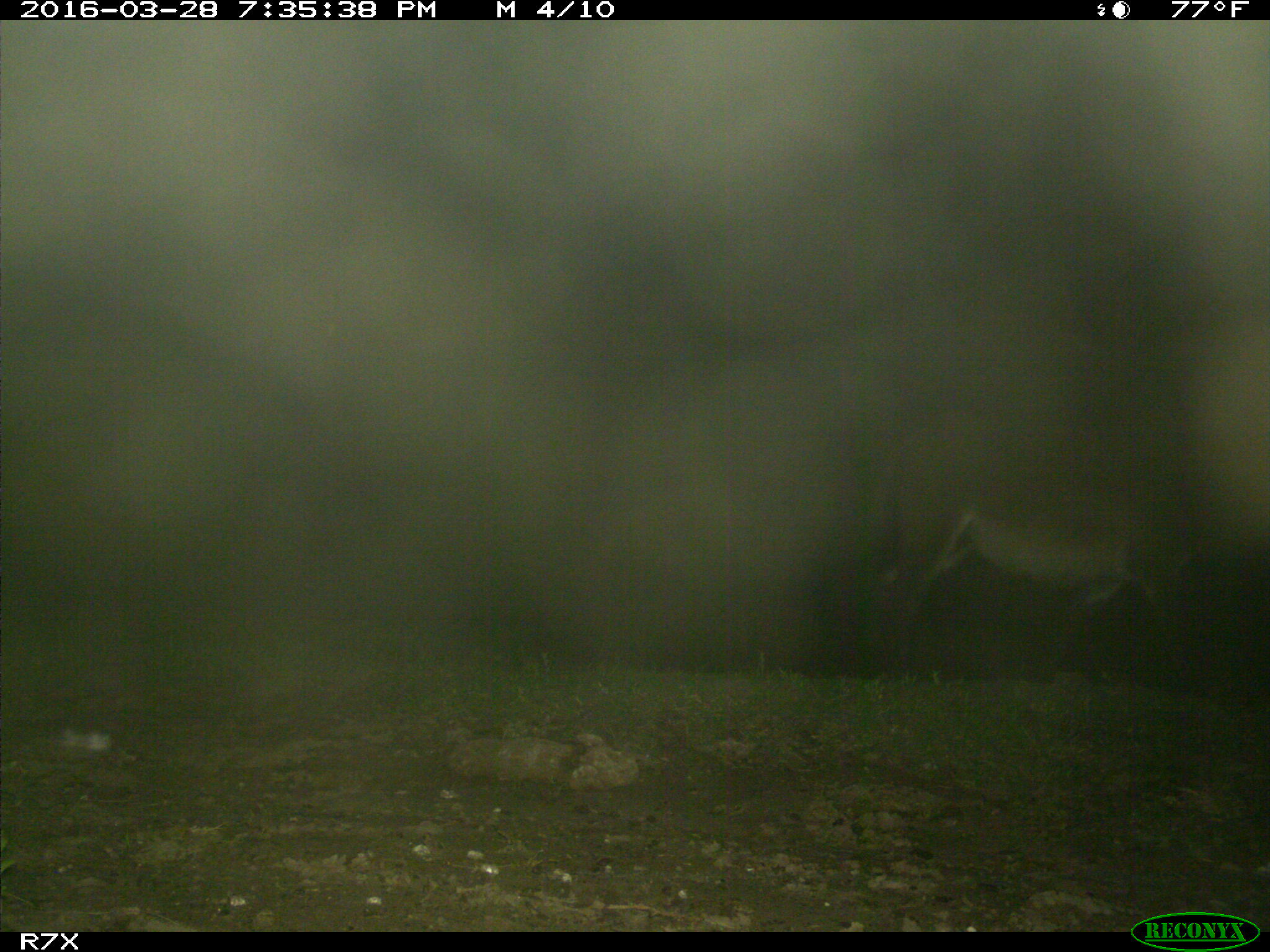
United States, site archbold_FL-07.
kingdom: Animalia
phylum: Chordata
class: Mammalia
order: Perissodactyla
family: Equidae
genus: Equus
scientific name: Equus africanus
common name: african wild ass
Equus africanus (african wild ass).